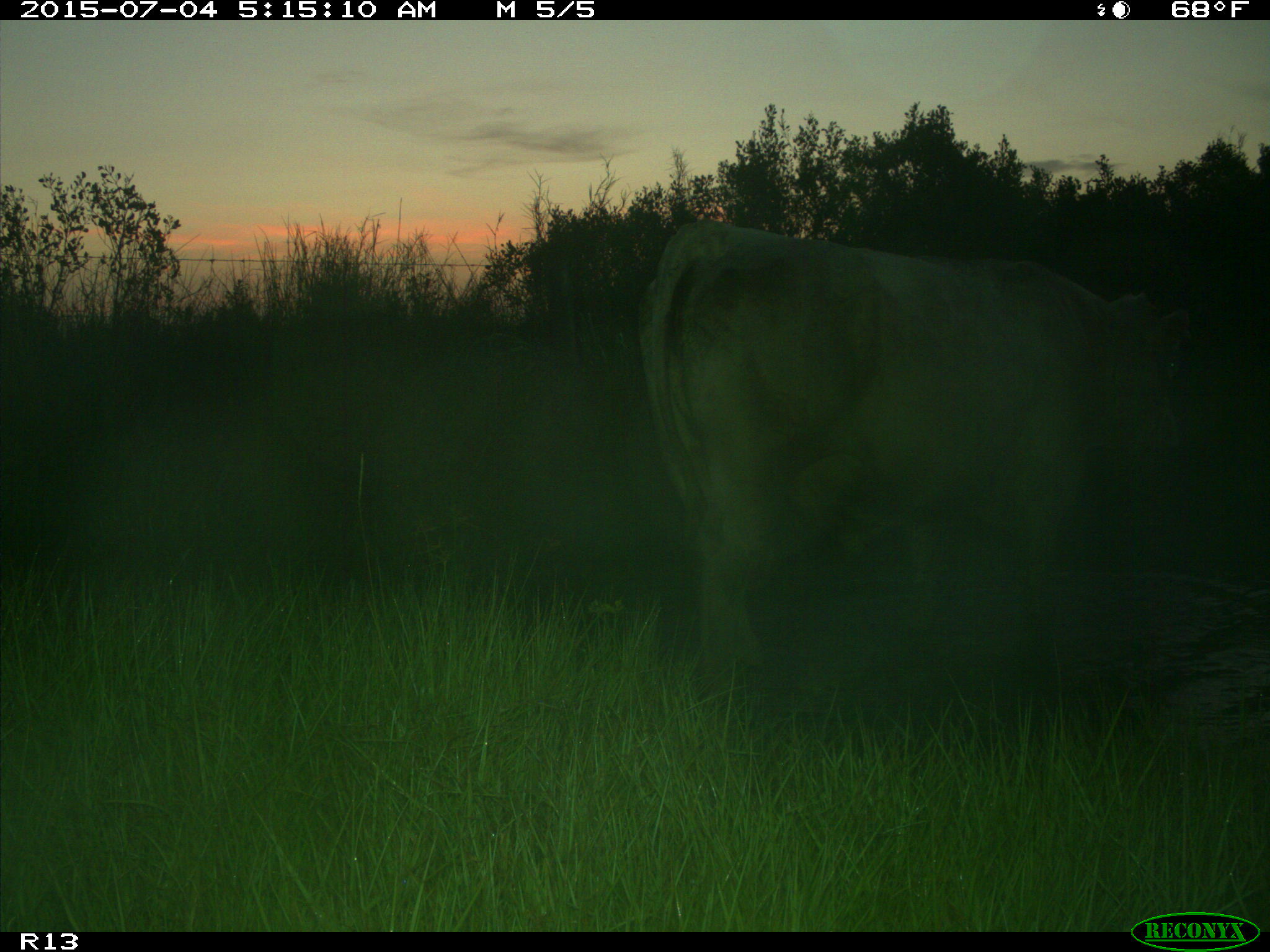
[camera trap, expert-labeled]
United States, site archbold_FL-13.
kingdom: Animalia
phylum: Chordata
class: Mammalia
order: Artiodactyla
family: Bovidae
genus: Bos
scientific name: Bos taurus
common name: domestic cow